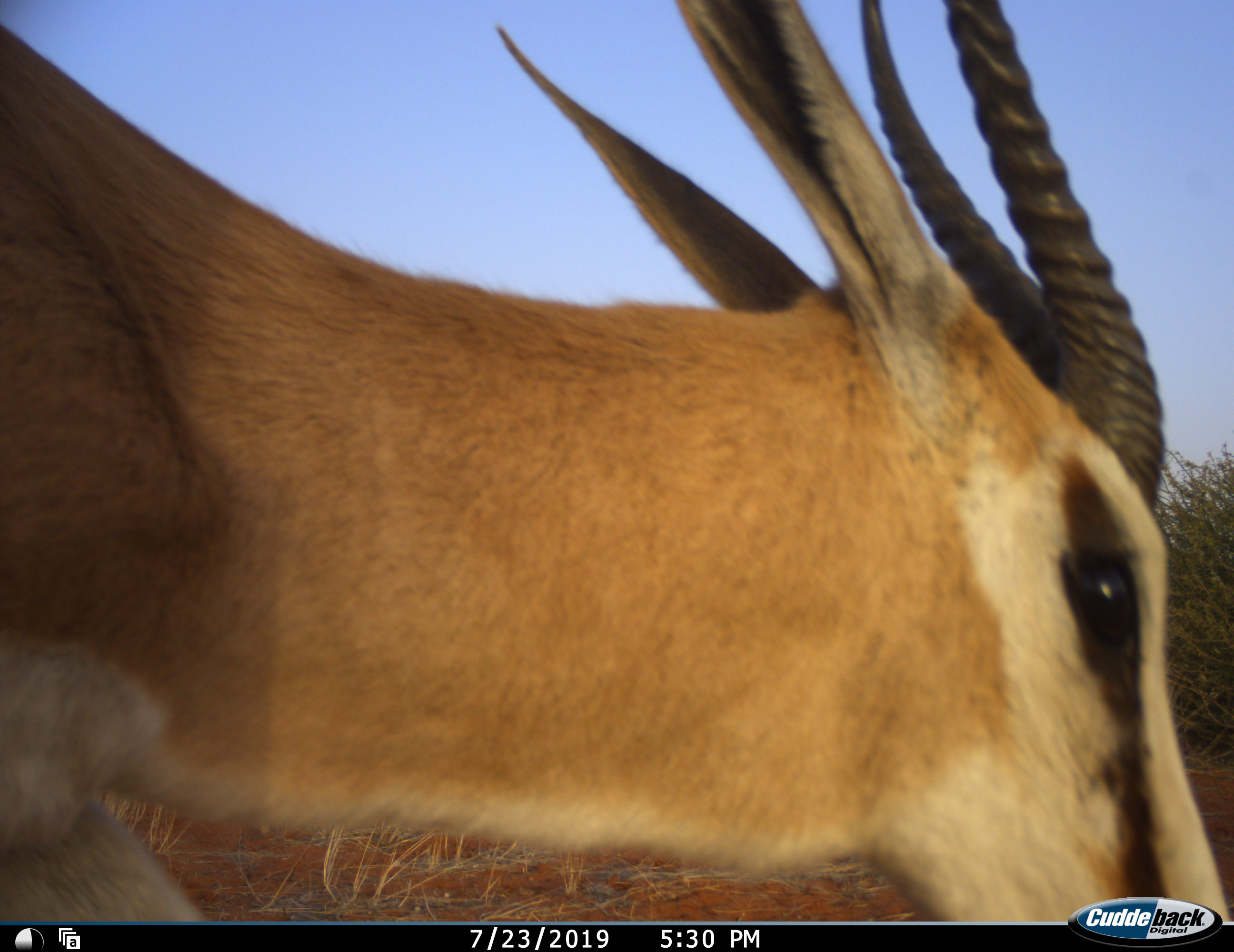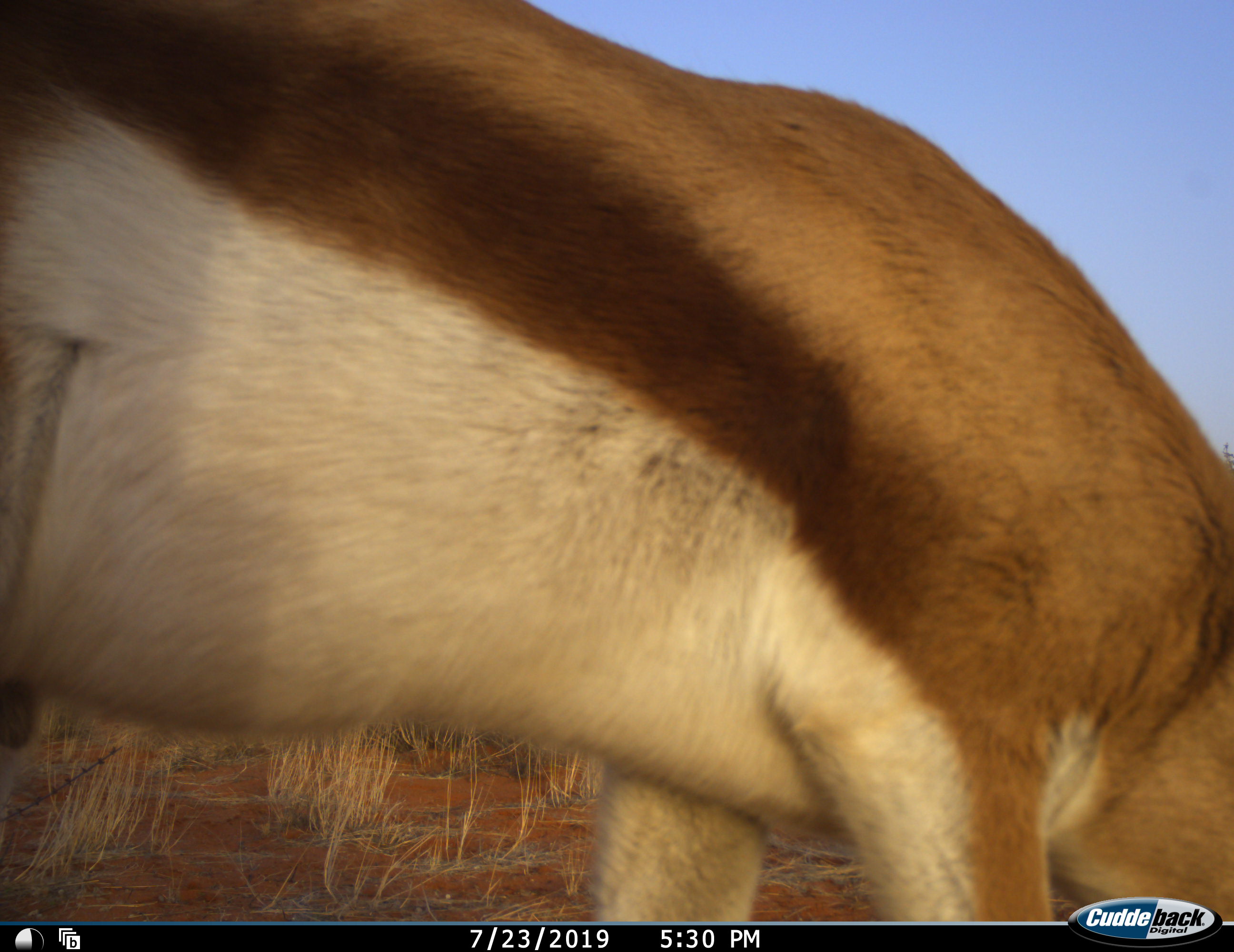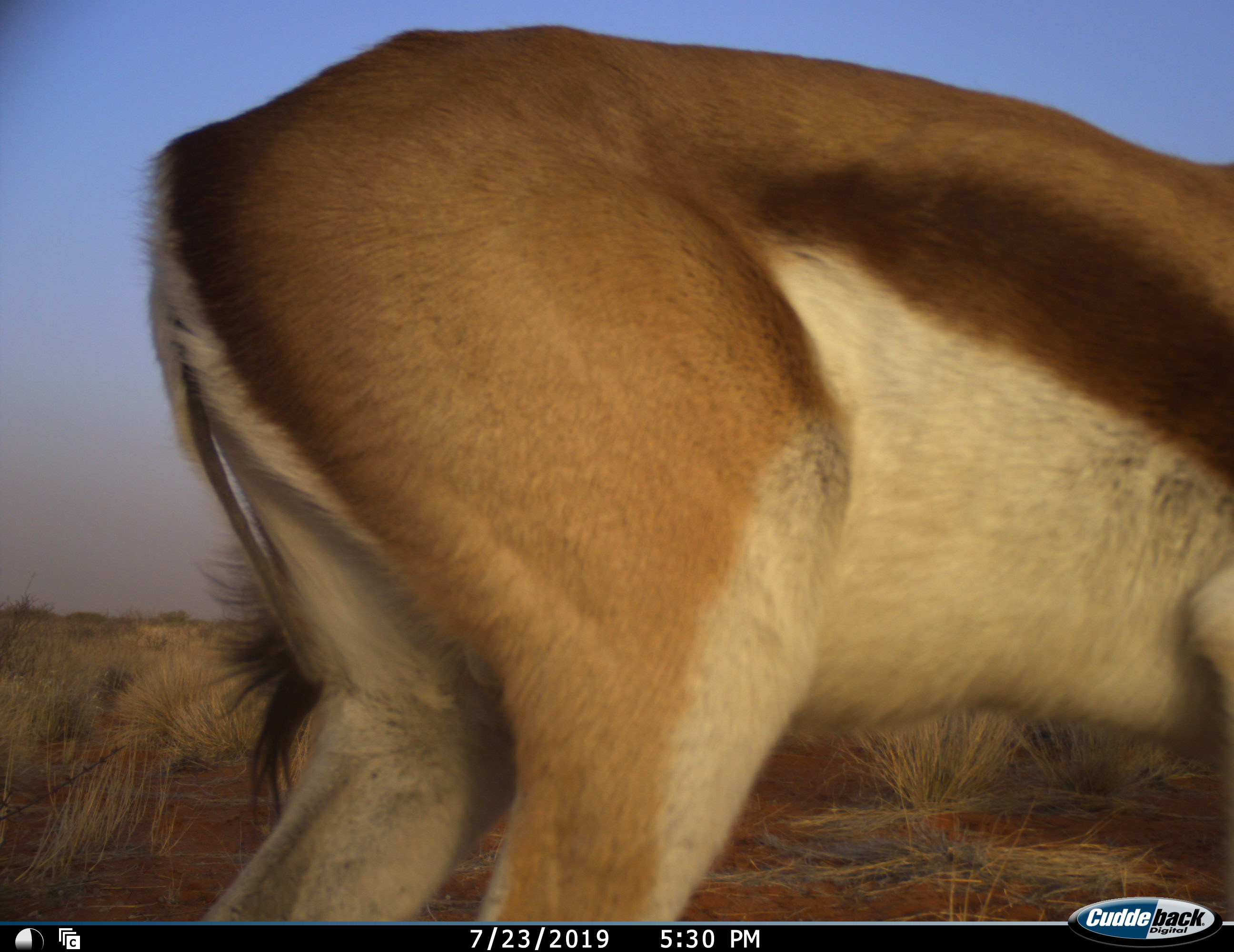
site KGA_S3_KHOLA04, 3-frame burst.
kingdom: Animalia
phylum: Chordata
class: Mammalia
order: Artiodactyla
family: Bovidae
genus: Antidorcas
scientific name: Antidorcas marsupialis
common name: springbok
Springbok (Antidorcas marsupialis), count 1. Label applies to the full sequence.